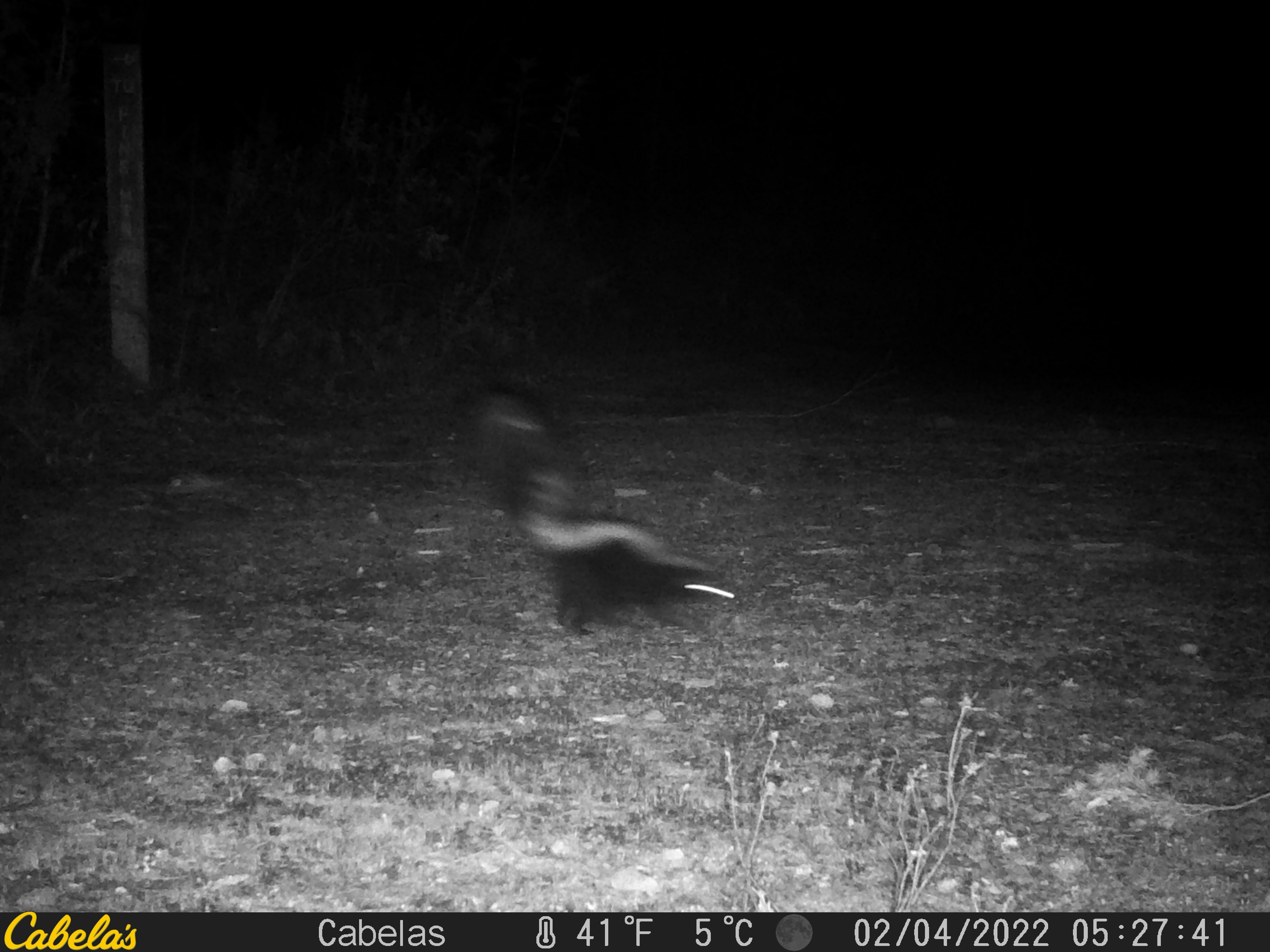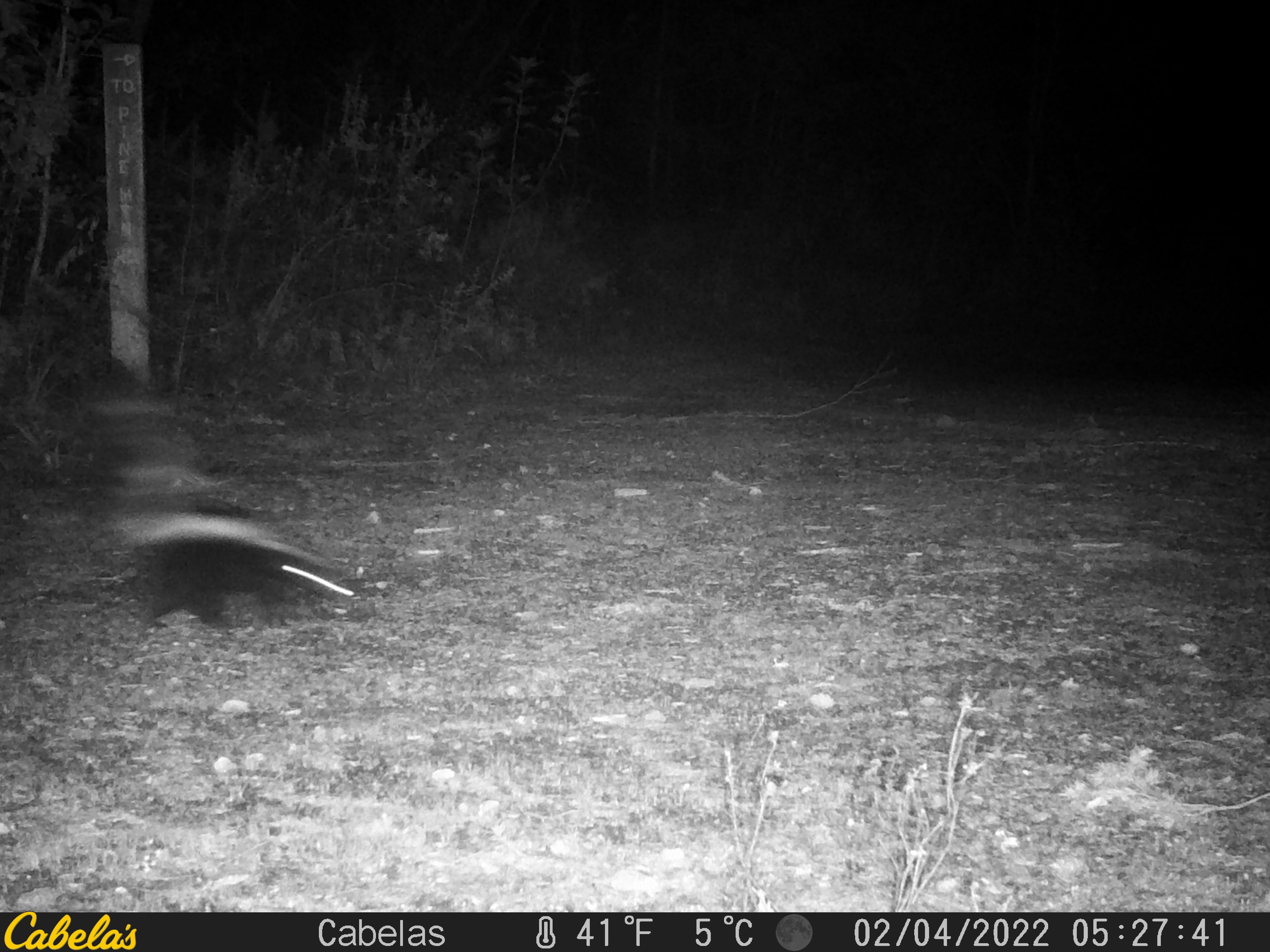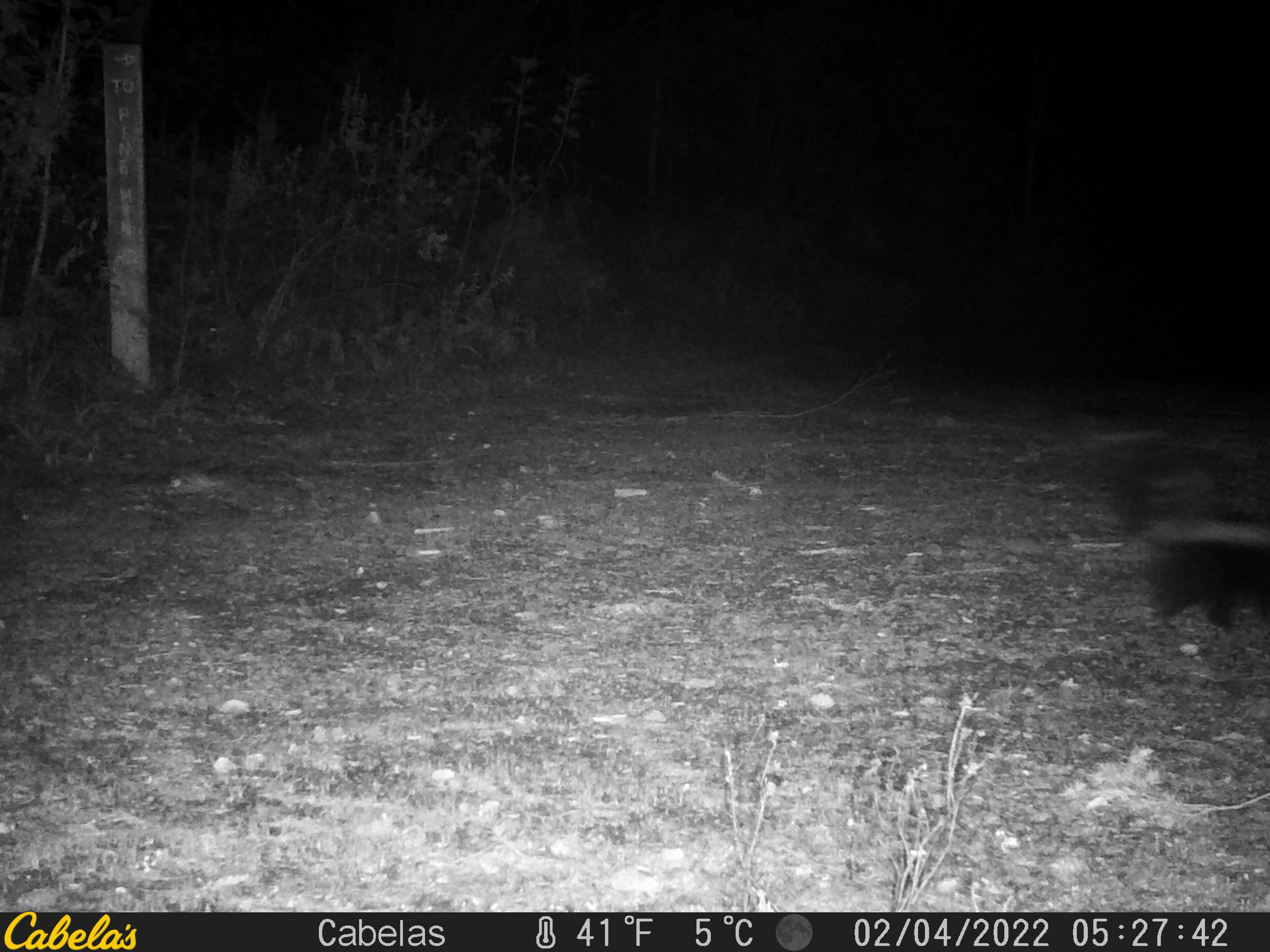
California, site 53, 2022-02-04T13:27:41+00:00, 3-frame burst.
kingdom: Animalia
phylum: Chordata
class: Mammalia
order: Carnivora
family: Mephitidae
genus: Mephitis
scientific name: Mephitis mephitis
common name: striped skunk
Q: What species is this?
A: Striped skunk (Mephitis mephitis).